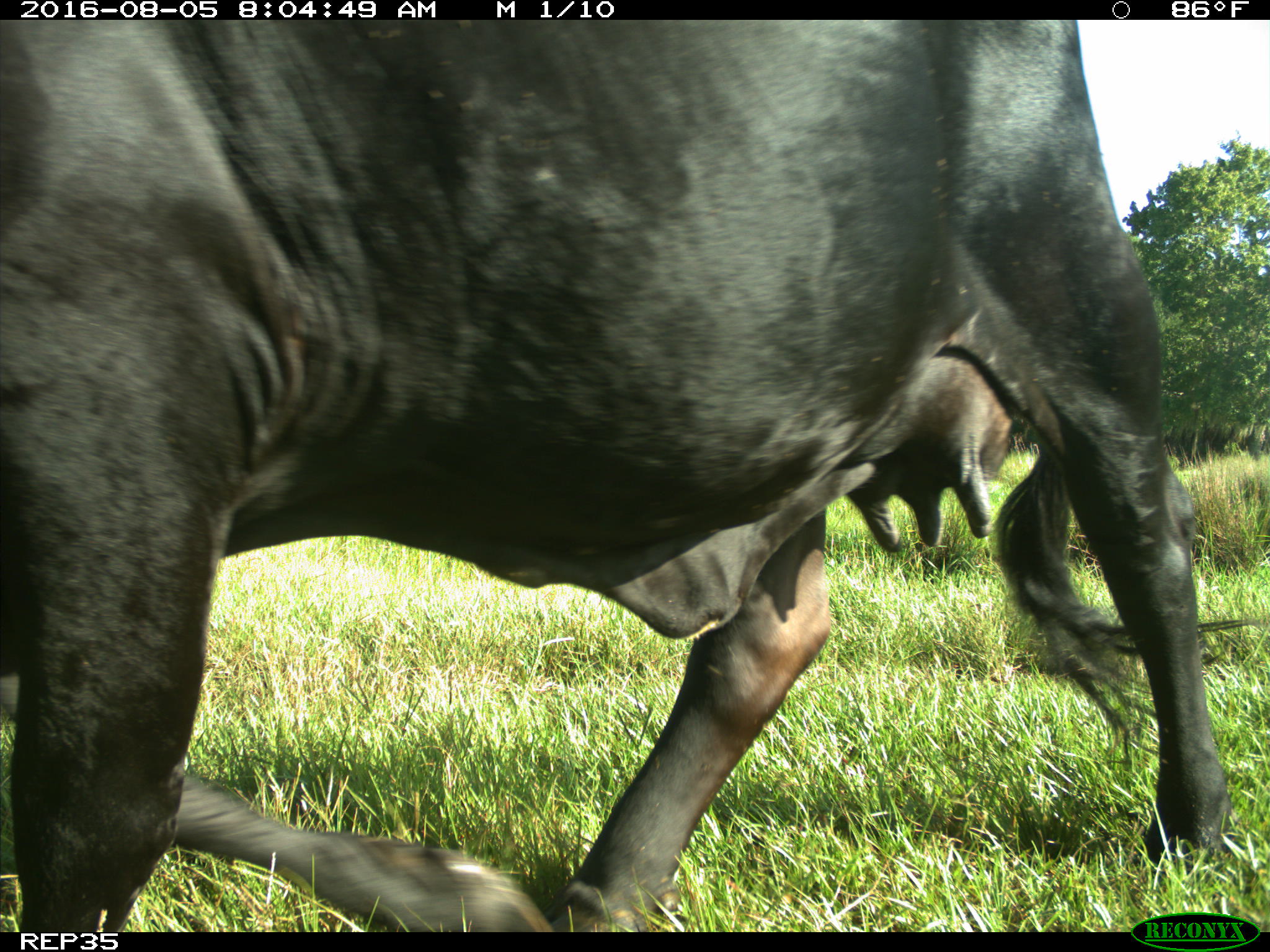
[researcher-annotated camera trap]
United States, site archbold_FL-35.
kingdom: Animalia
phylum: Chordata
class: Mammalia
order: Artiodactyla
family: Bovidae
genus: Bos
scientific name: Bos taurus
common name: domestic cow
Bos taurus (domestic cow).